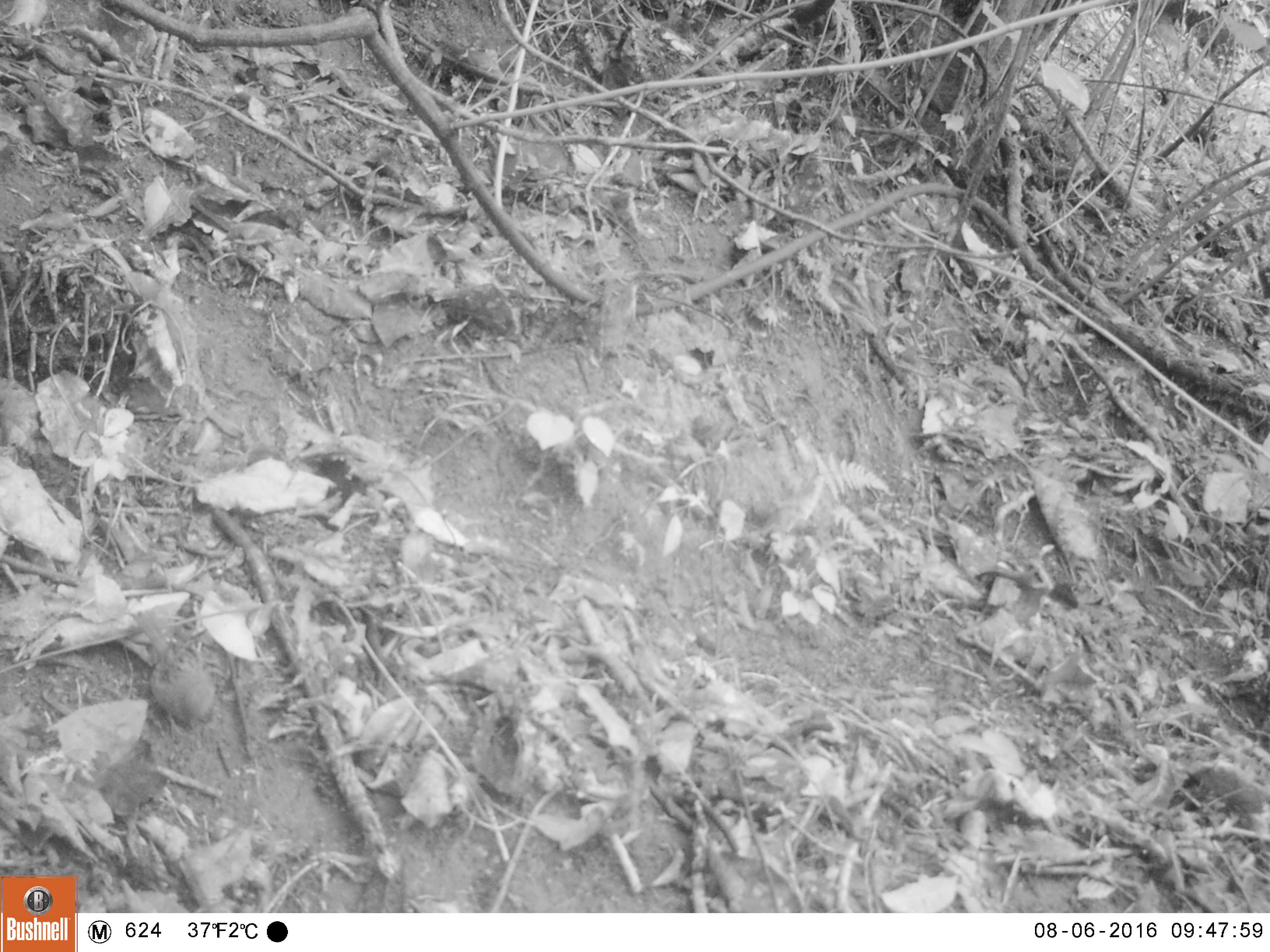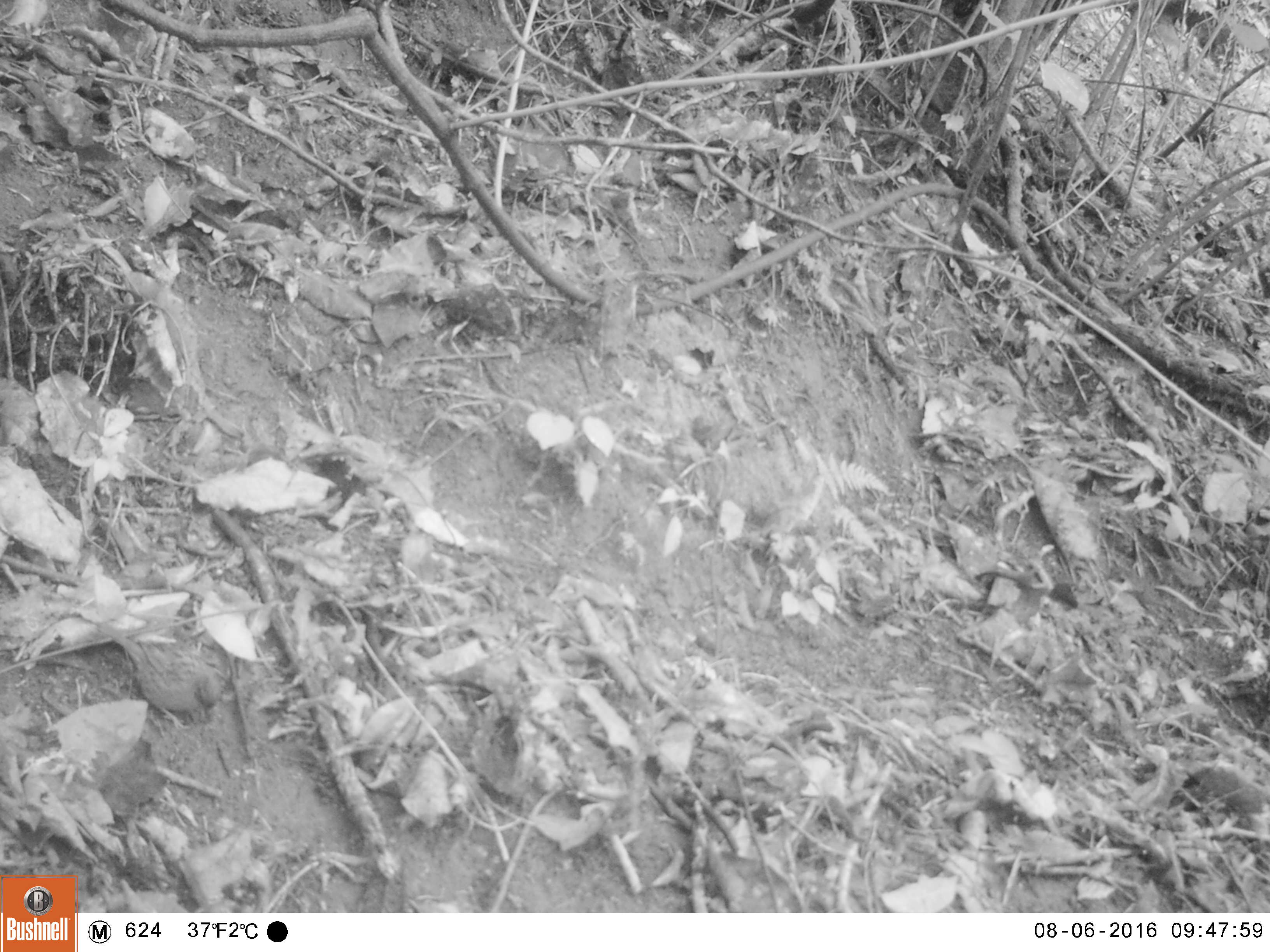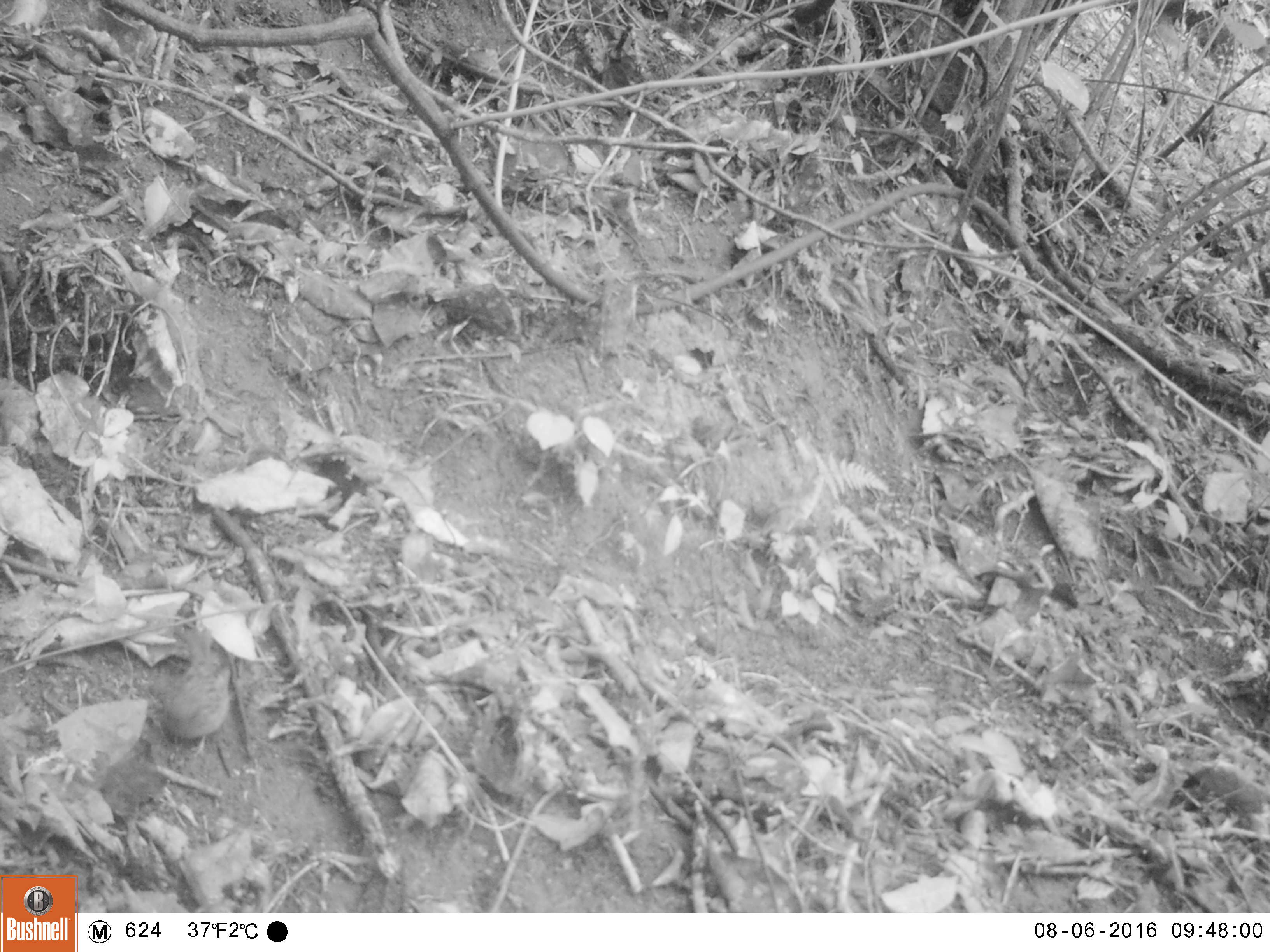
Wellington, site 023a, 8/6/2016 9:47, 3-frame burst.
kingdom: Animalia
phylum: Chordata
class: Aves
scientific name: Aves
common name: bird